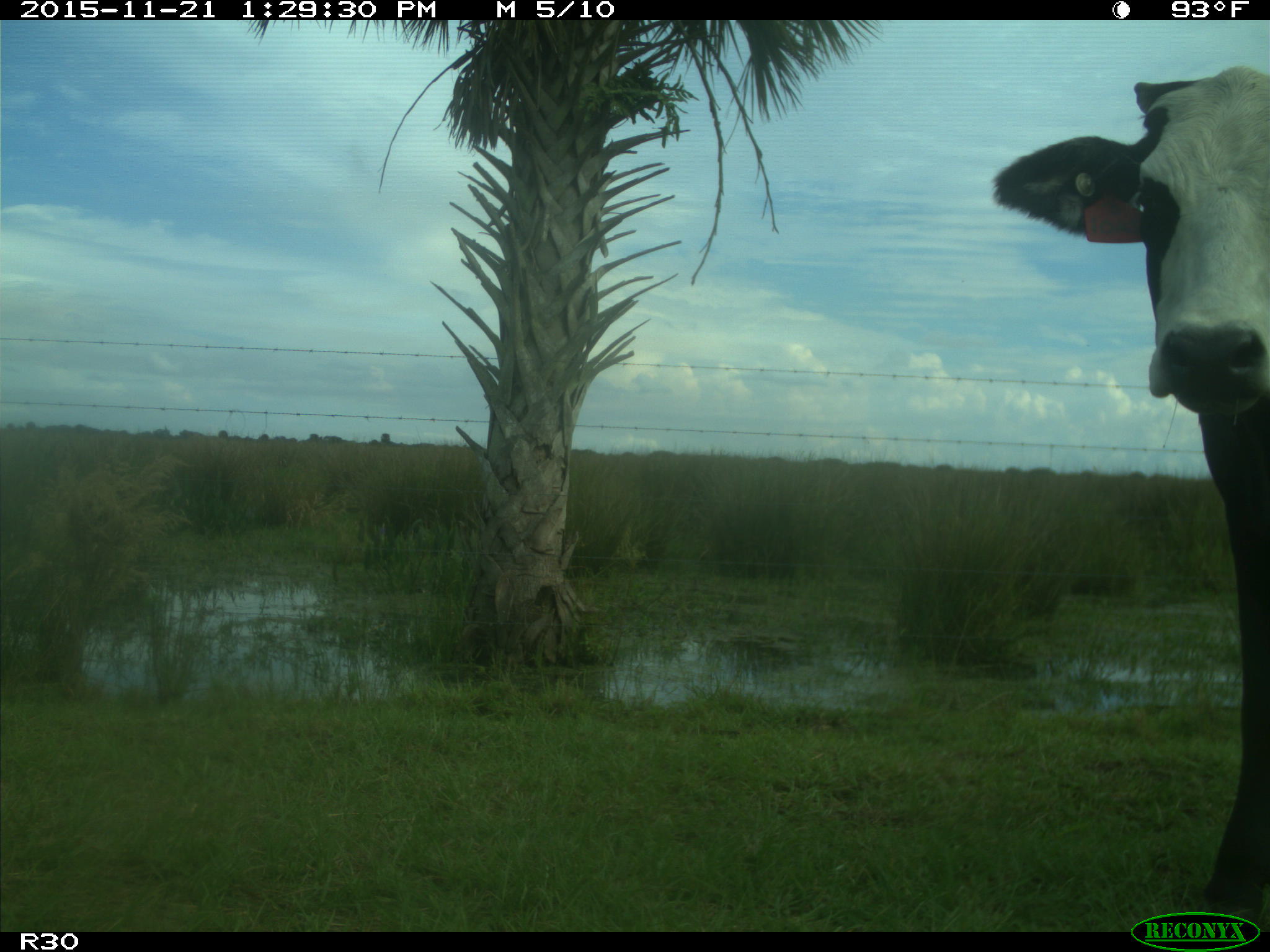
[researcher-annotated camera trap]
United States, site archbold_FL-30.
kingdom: Animalia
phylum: Chordata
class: Mammalia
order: Artiodactyla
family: Bovidae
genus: Bos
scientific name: Bos taurus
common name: domestic cow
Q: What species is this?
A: Bos taurus (domestic cow).